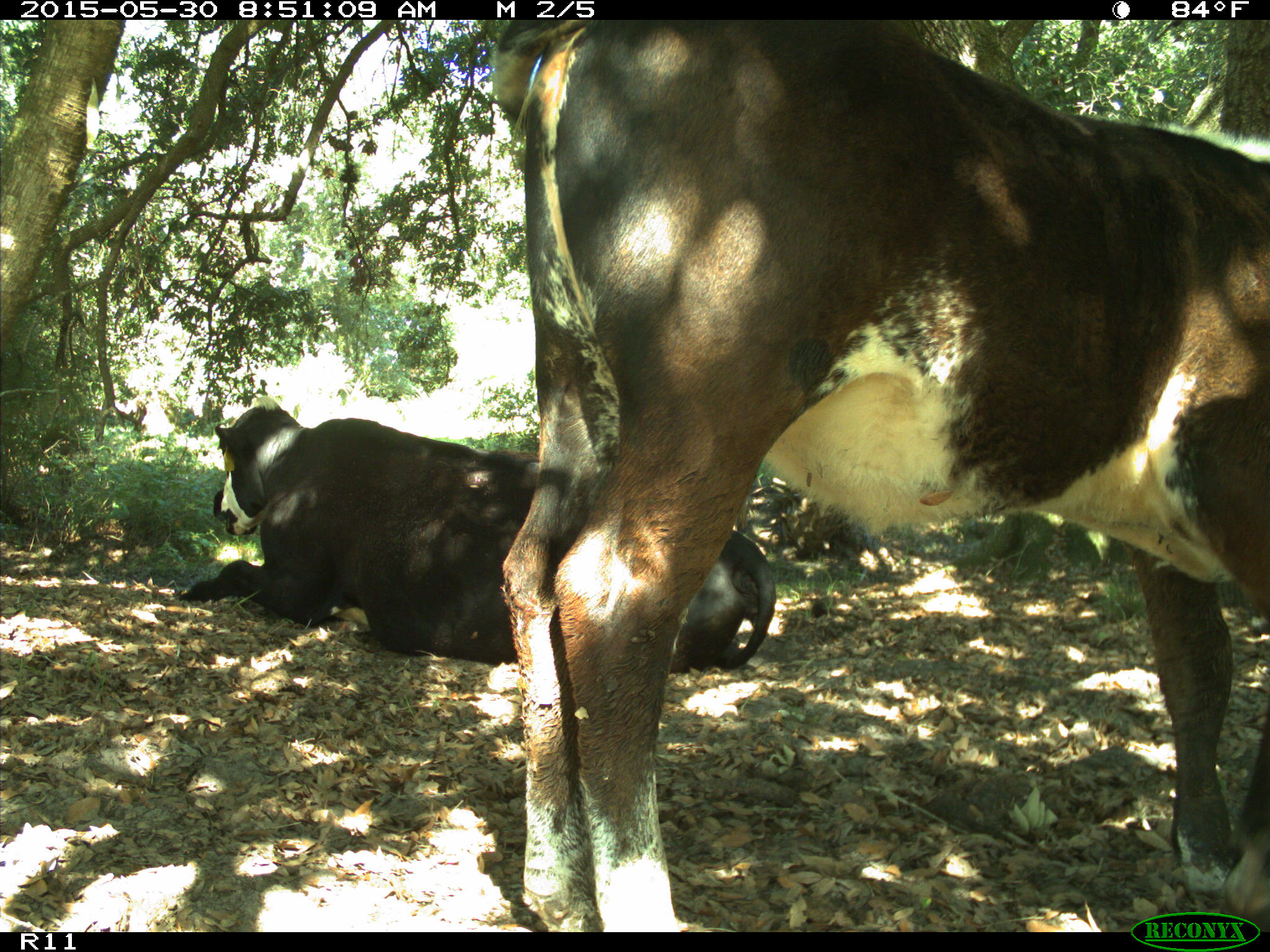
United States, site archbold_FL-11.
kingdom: Animalia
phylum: Chordata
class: Mammalia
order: Artiodactyla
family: Bovidae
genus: Bos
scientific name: Bos taurus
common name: domestic cow